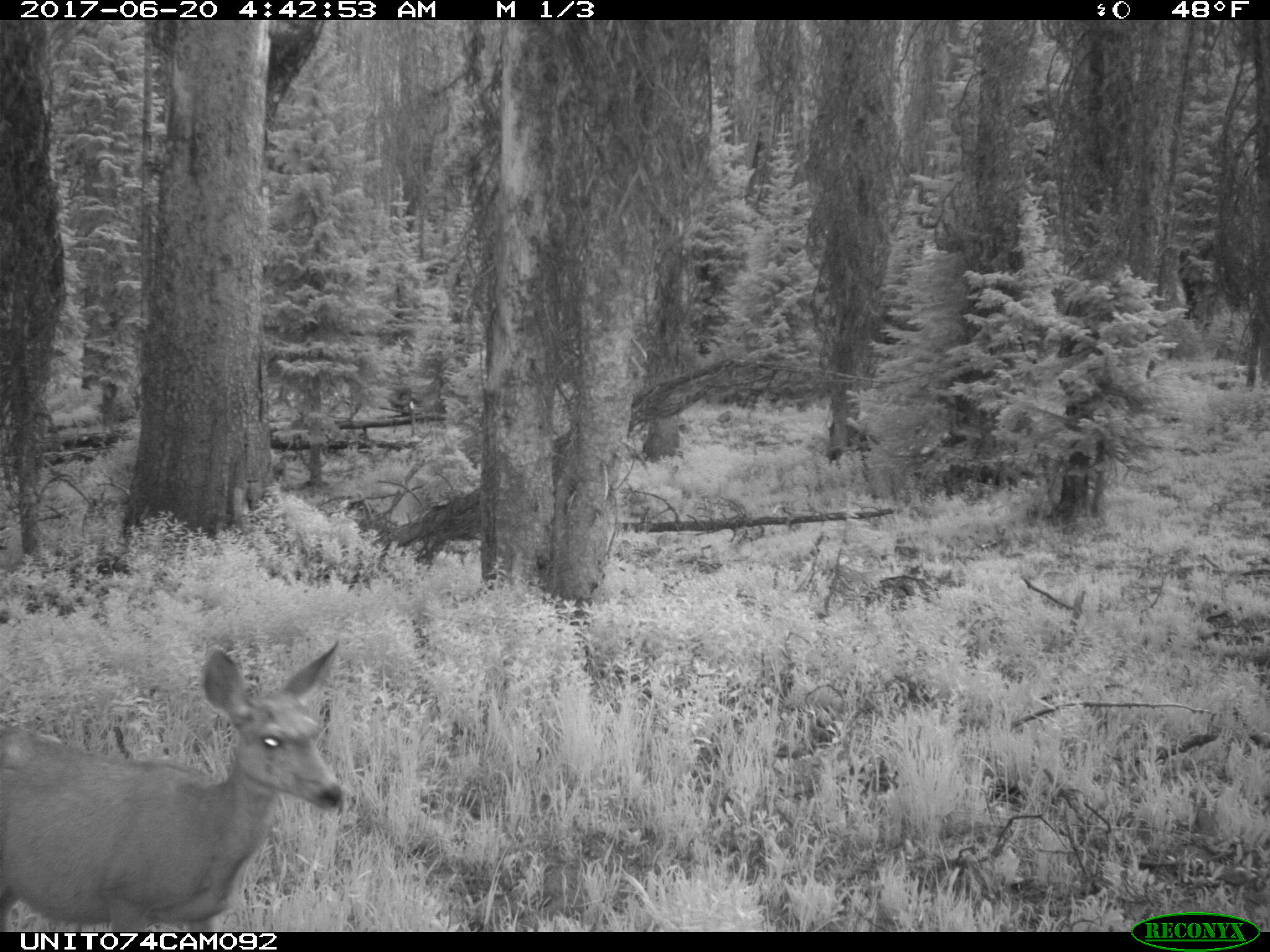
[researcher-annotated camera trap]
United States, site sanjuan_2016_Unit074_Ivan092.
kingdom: Animalia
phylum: Chordata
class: Mammalia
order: Artiodactyla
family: Cervidae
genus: Odocoileus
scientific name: Odocoileus hemionus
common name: mule deer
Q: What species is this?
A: Odocoileus hemionus (mule deer).